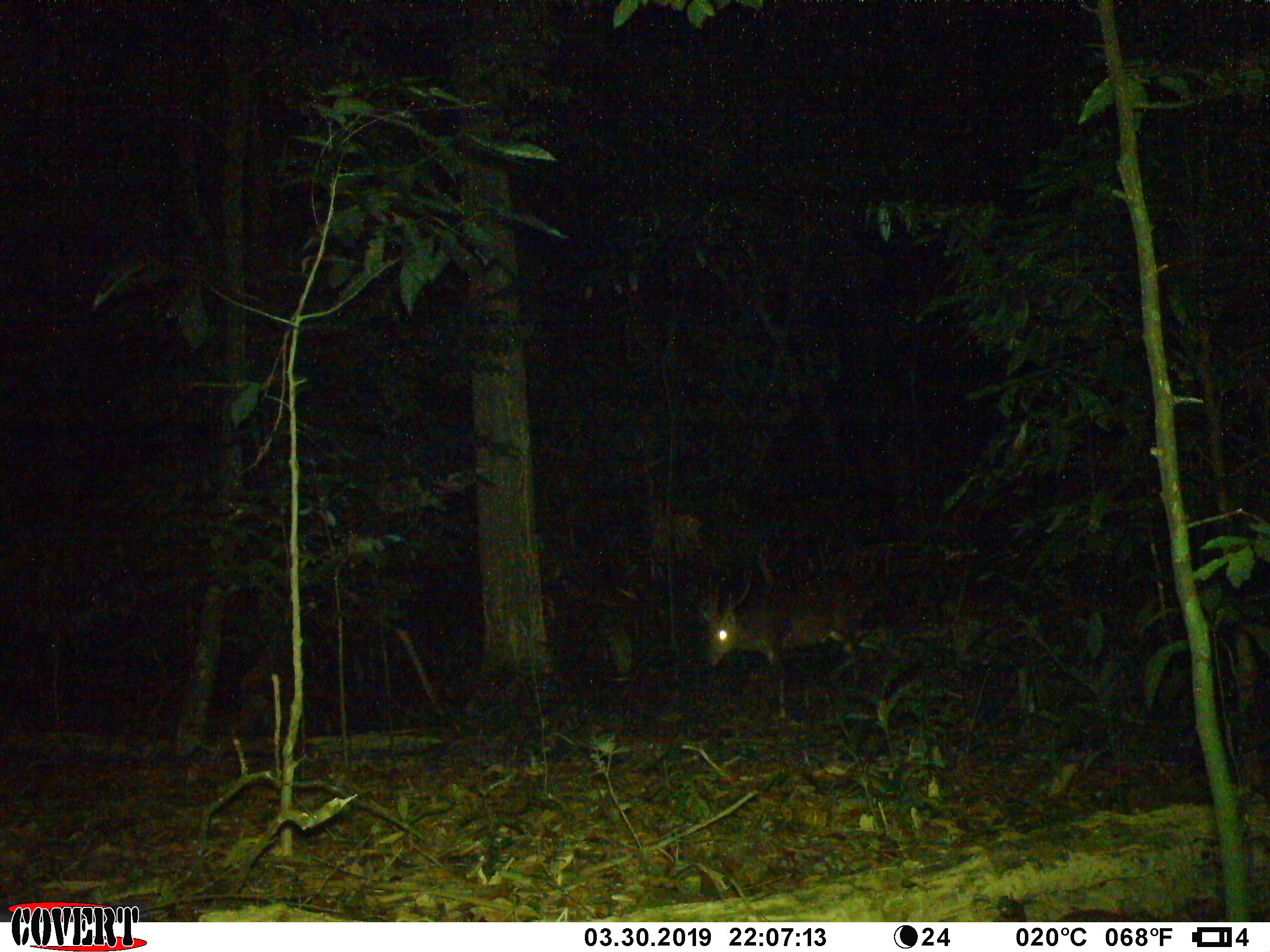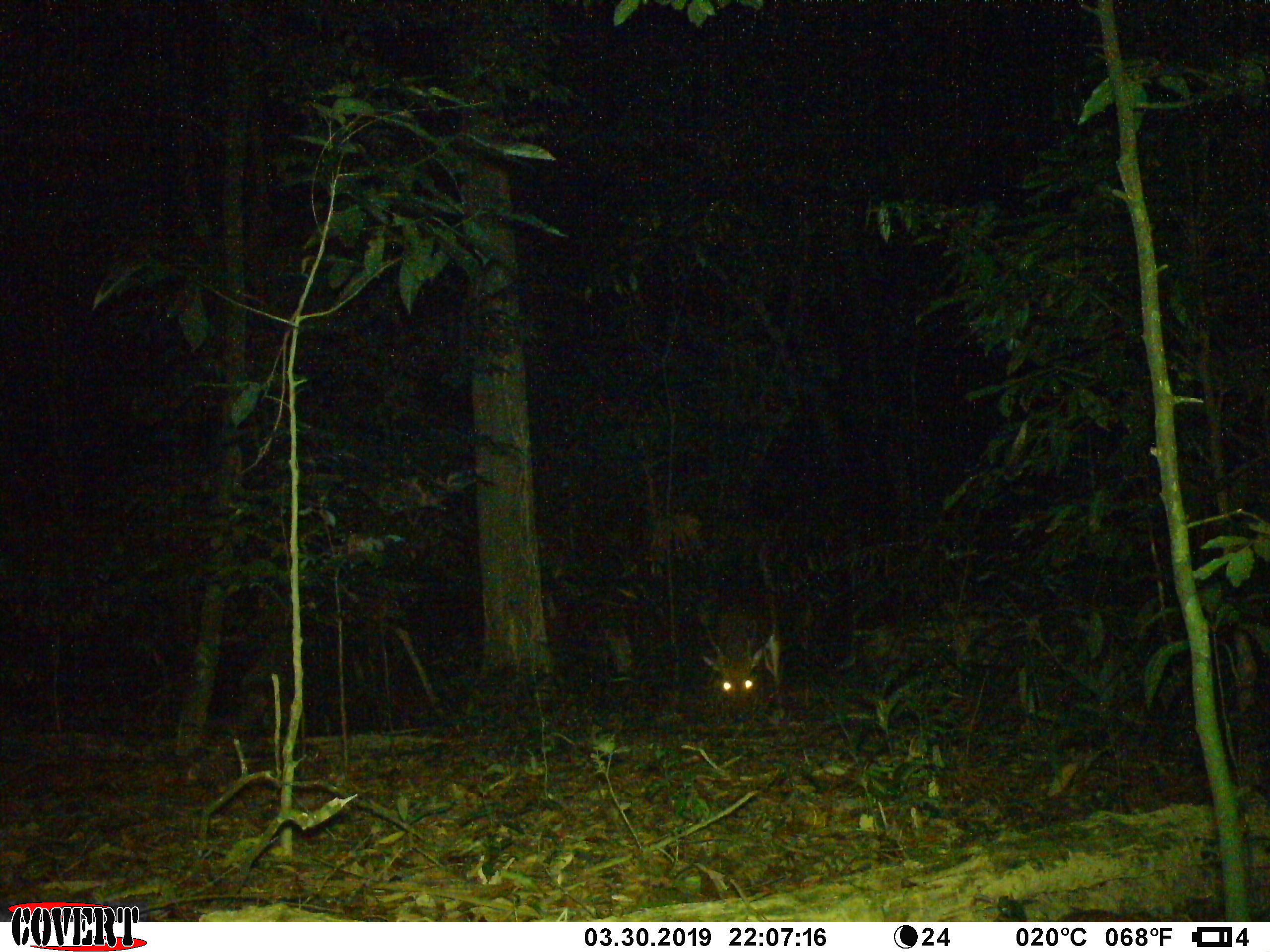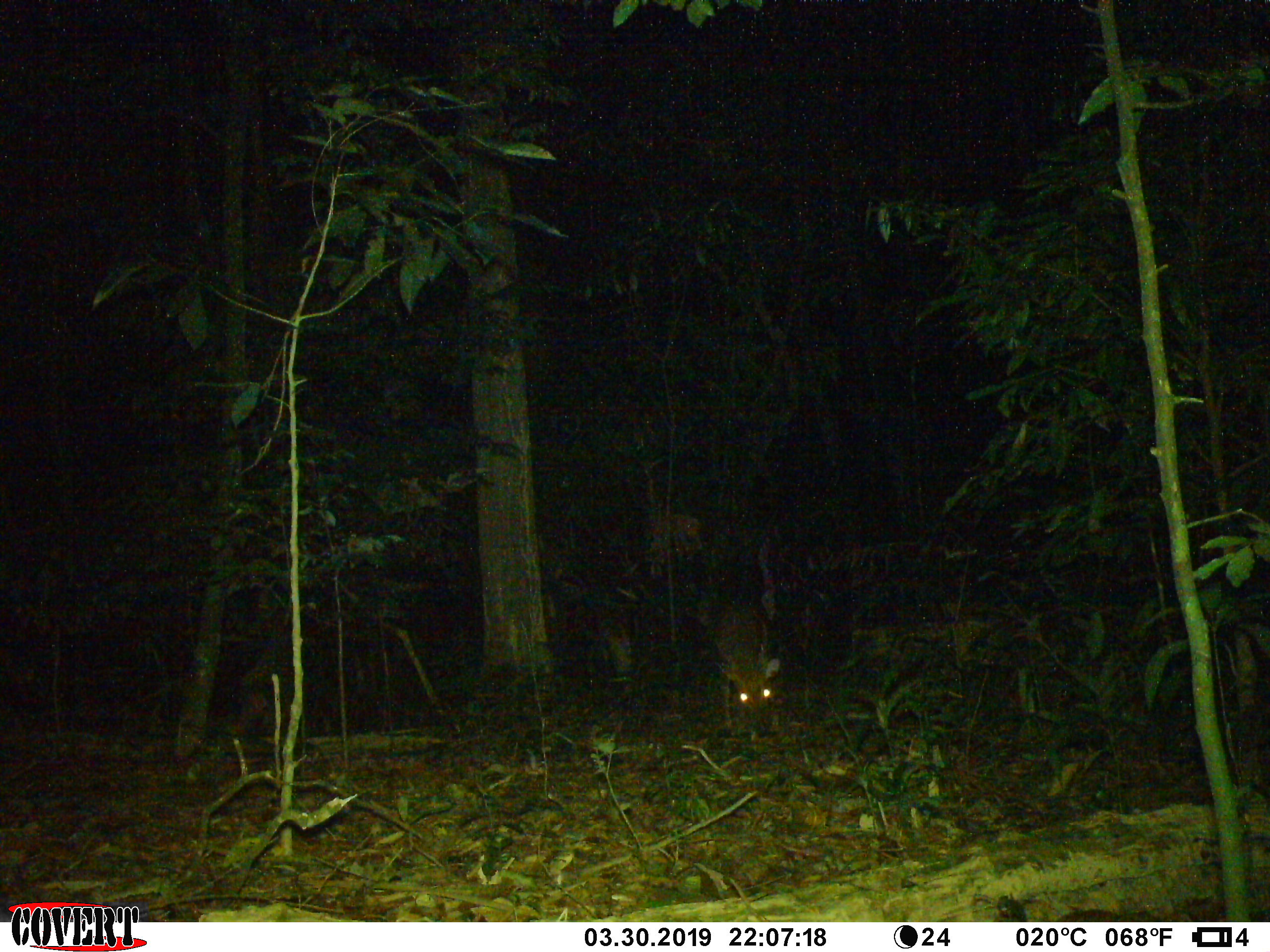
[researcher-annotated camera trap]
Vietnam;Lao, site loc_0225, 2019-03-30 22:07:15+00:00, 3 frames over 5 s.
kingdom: Animalia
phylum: Chordata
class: Mammalia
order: Artiodactyla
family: Cervidae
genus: Muntiacus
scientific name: Muntiacus vuquangensis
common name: large-antlered muntjac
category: large antlered muntjac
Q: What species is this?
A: Large antlered muntjac (large-antlered muntjac) (Muntiacus vuquangensis).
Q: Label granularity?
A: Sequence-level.